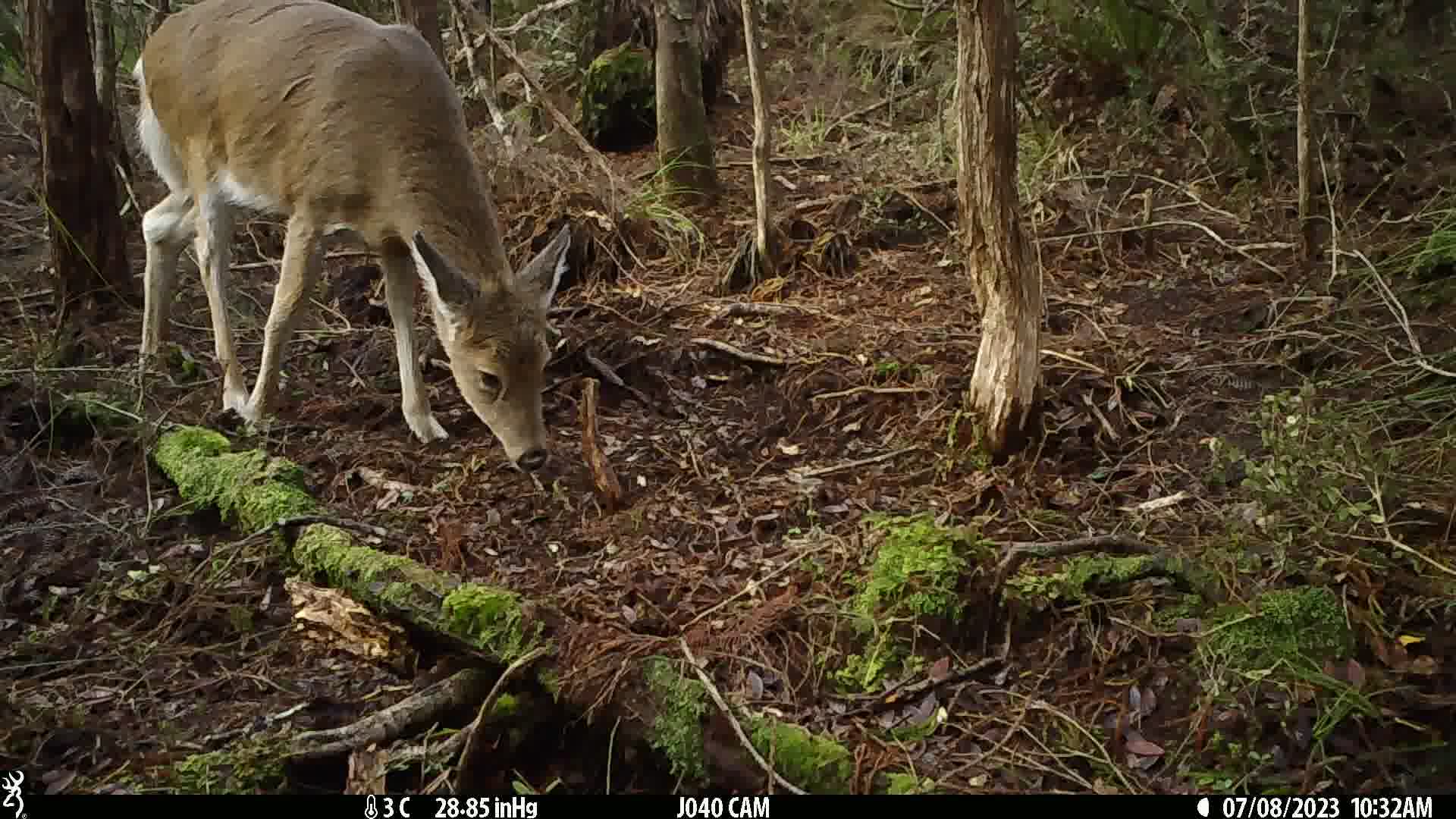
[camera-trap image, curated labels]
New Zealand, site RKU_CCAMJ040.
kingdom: Animalia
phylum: Chordata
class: Mammalia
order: Artiodactyla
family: Cervidae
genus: Odocoileus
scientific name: Odocoileus virginianus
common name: white-tailed deer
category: white tailed deer